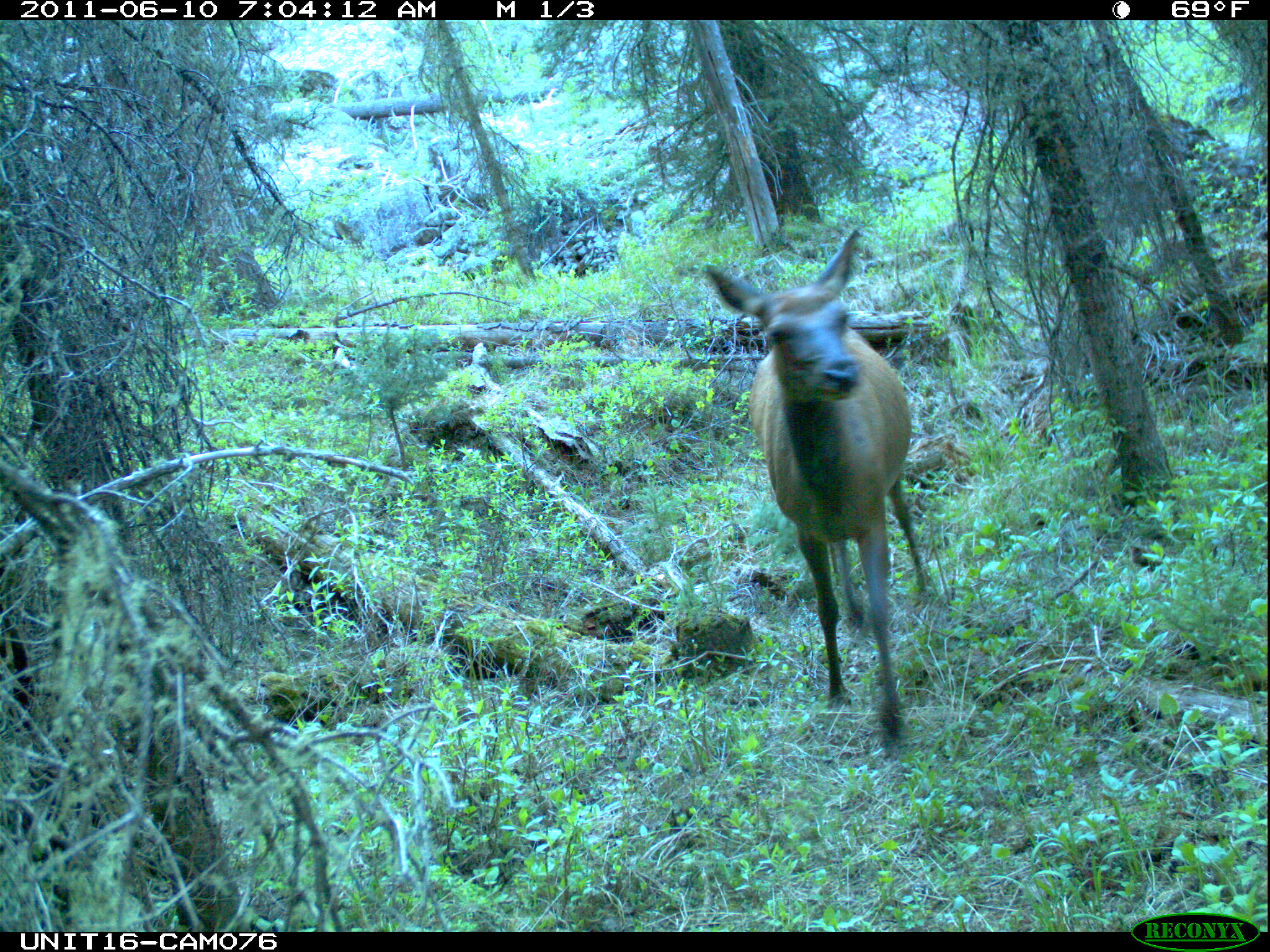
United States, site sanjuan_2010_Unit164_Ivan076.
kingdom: Animalia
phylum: Chordata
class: Mammalia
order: Artiodactyla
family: Cervidae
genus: Cervus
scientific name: Cervus elaphus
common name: red deer